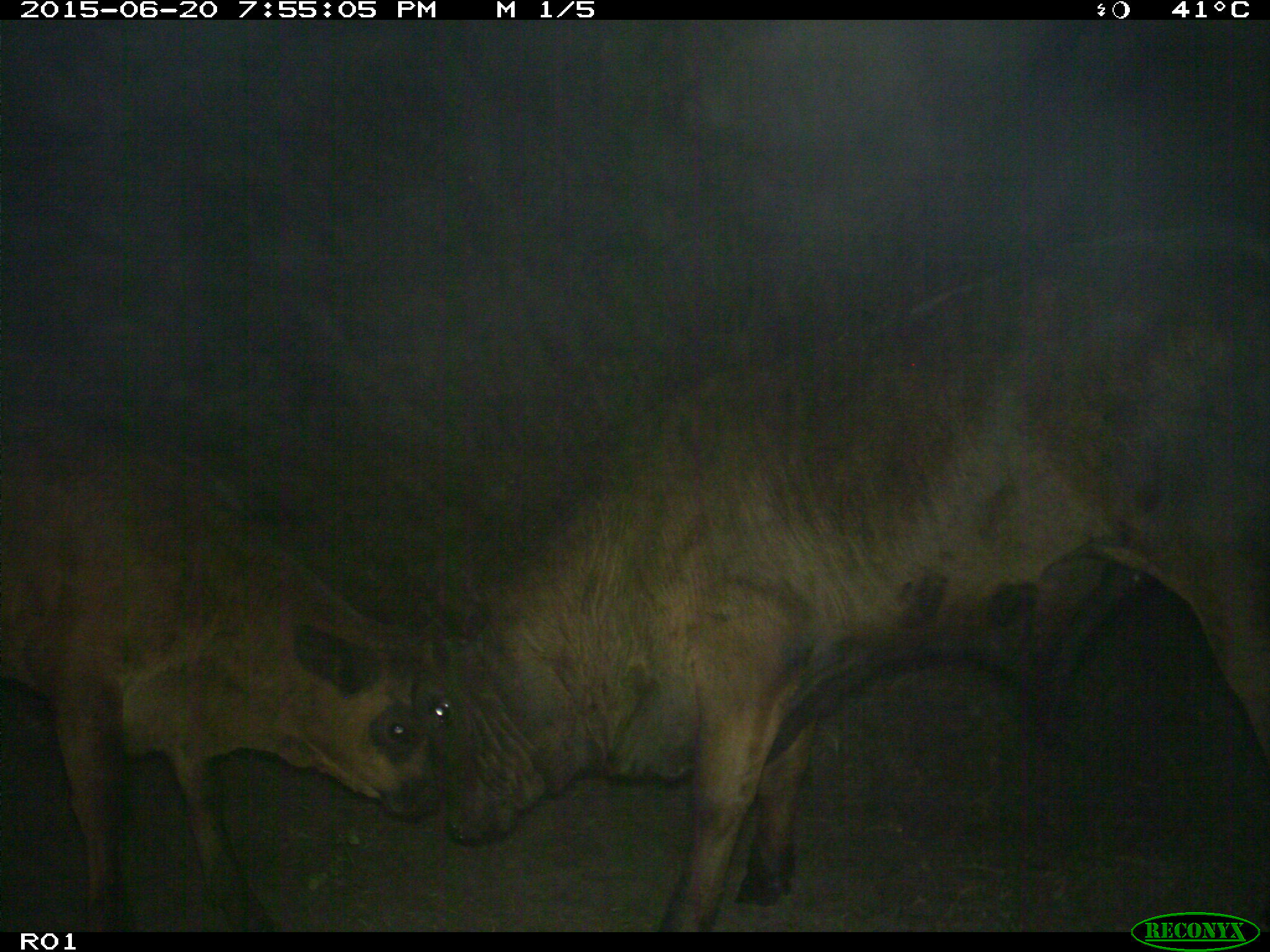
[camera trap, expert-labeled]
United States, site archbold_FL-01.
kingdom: Animalia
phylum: Chordata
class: Mammalia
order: Artiodactyla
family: Bovidae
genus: Bos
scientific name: Bos taurus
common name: domestic cow